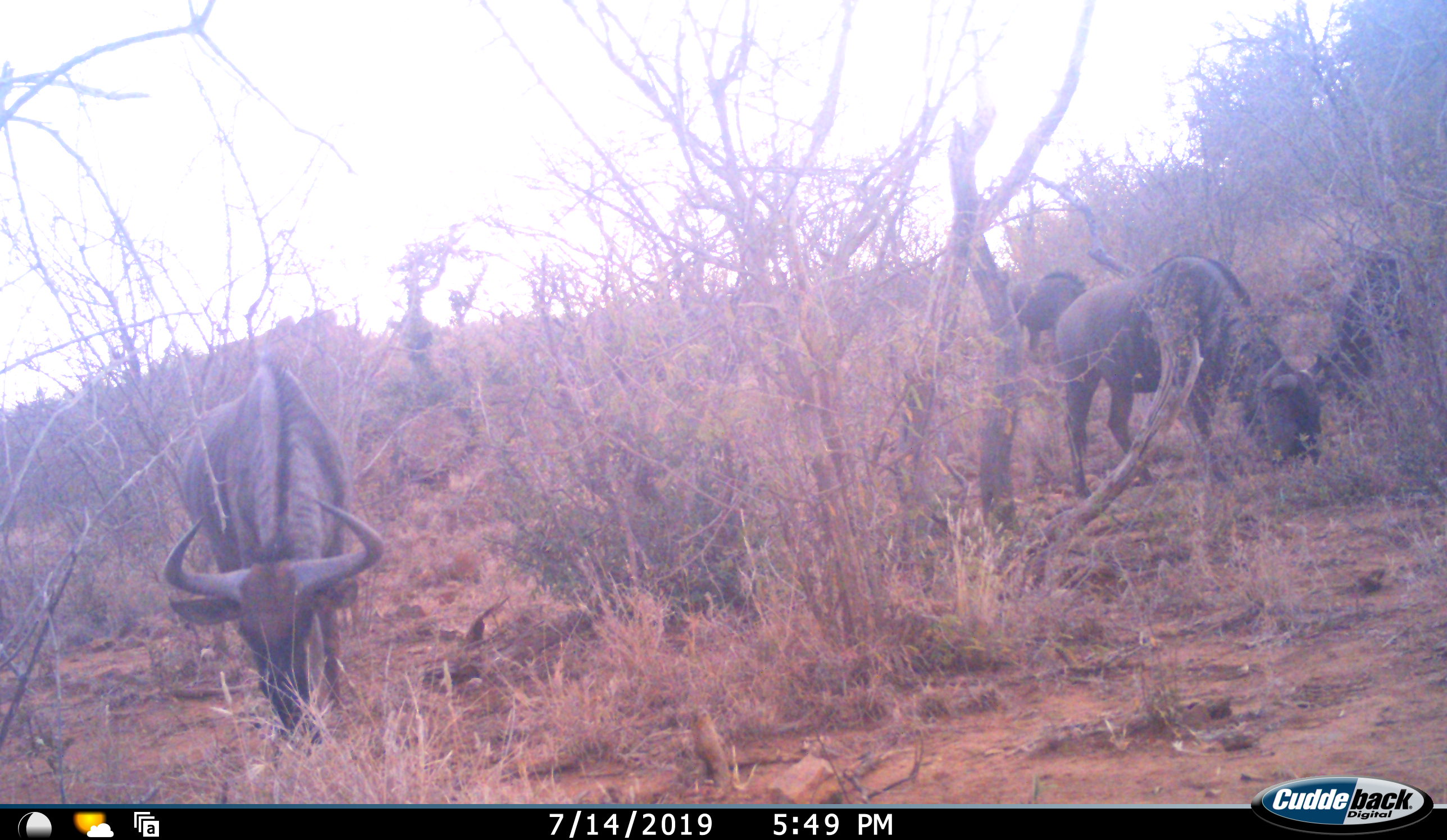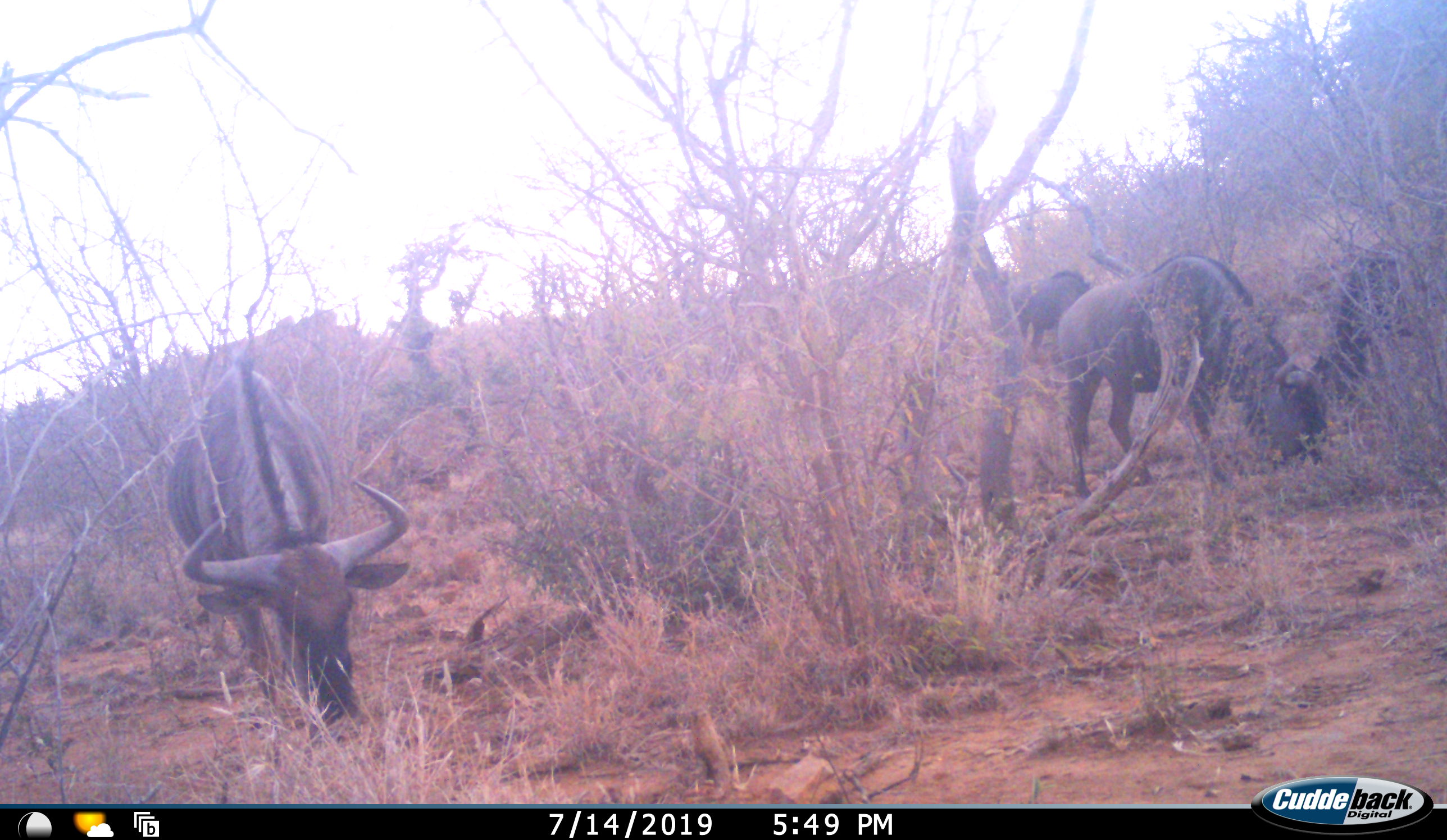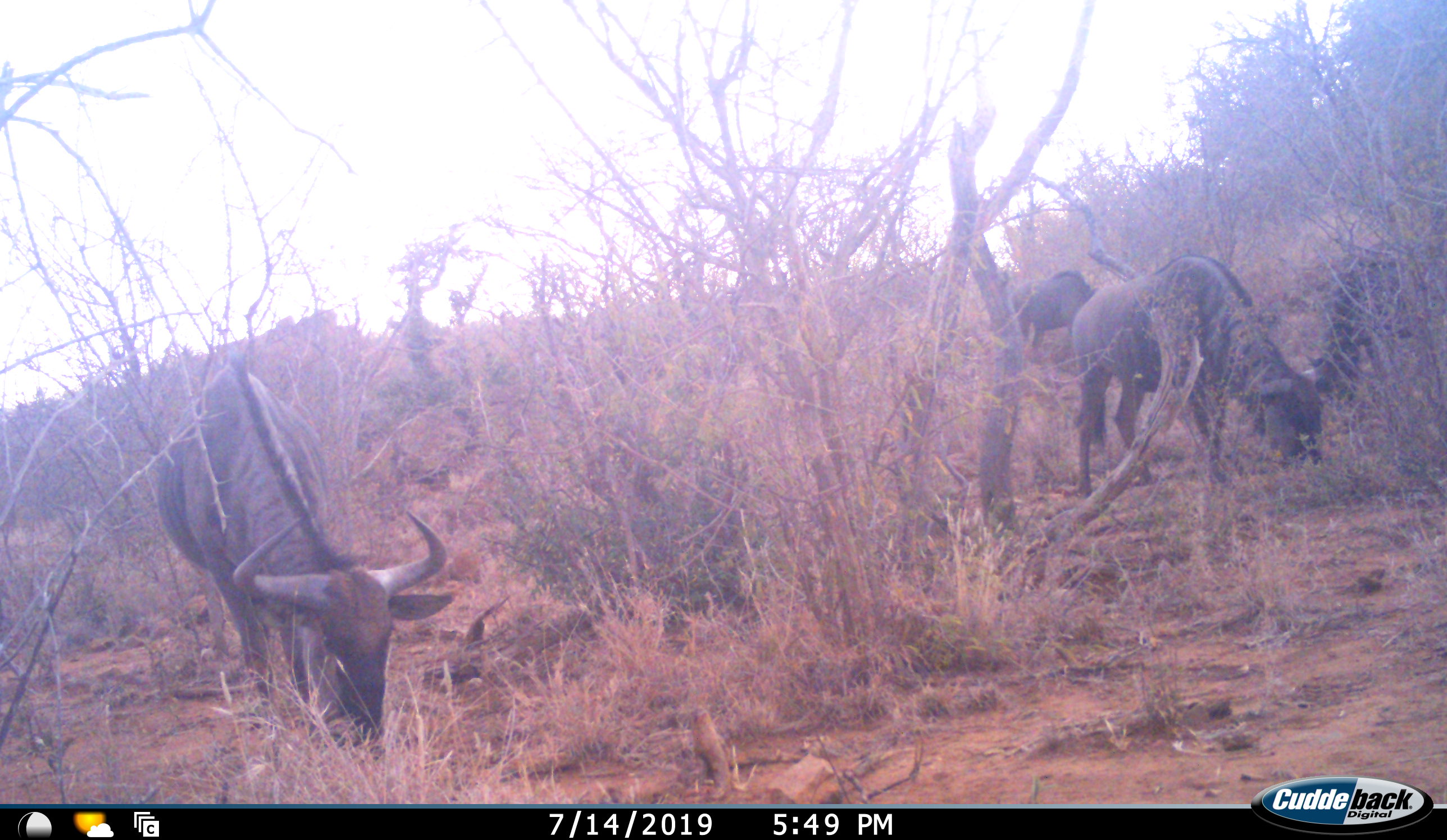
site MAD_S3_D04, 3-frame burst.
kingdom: Animalia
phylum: Chordata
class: Mammalia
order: Artiodactyla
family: Bovidae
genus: Connochaetes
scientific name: Connochaetes taurinus taurinus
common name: blue wildebeest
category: wildebeestblue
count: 4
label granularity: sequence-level